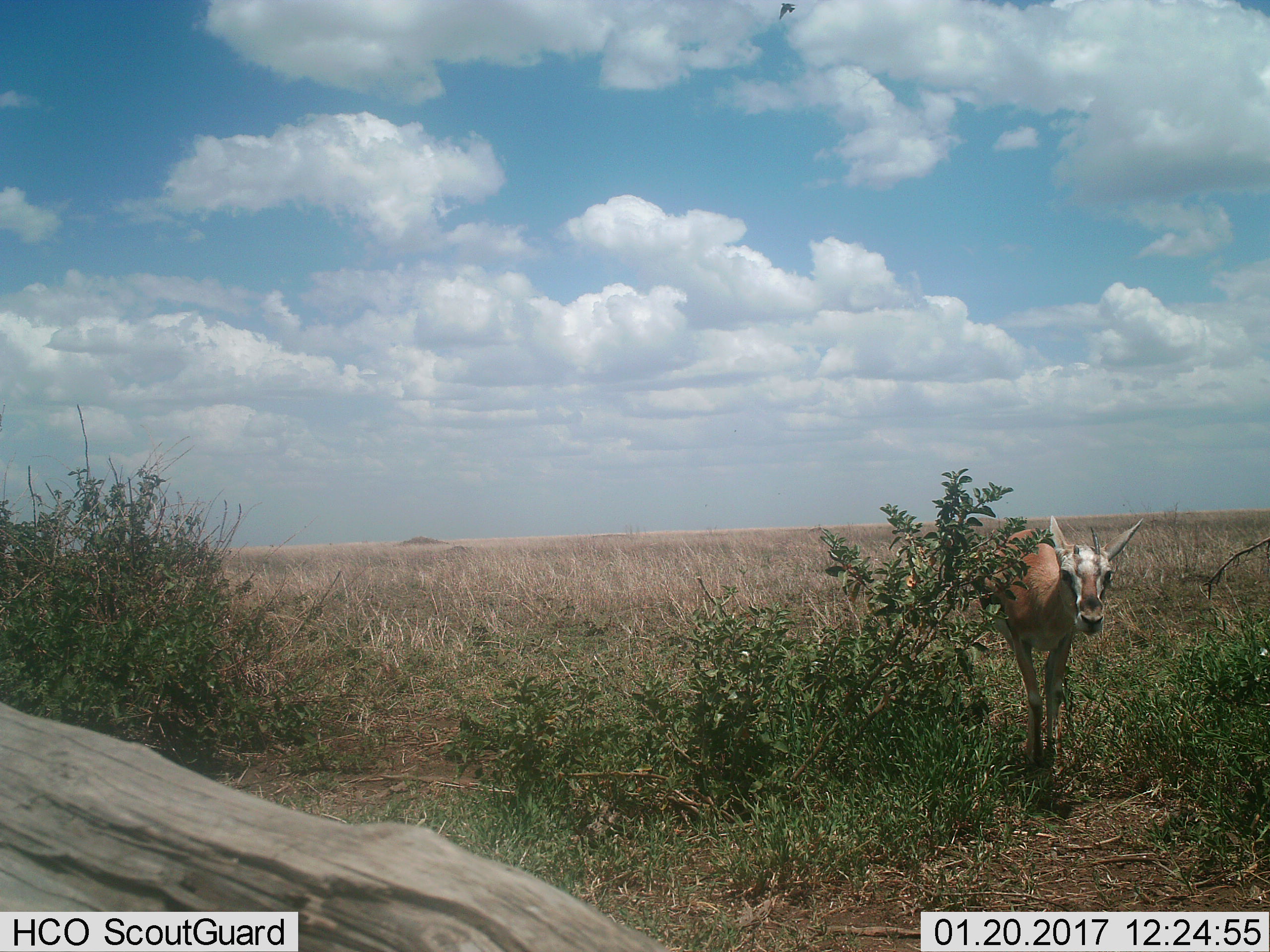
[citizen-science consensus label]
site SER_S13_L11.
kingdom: Animalia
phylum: Chordata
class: Mammalia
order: Artiodactyla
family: Bovidae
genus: Eudorcas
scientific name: Eudorcas thomsonii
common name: thomson's gazelle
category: gazellethomsons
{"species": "gazellethomsons (thomson's gazelle) (Eudorcas thomsonii)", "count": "1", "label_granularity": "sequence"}